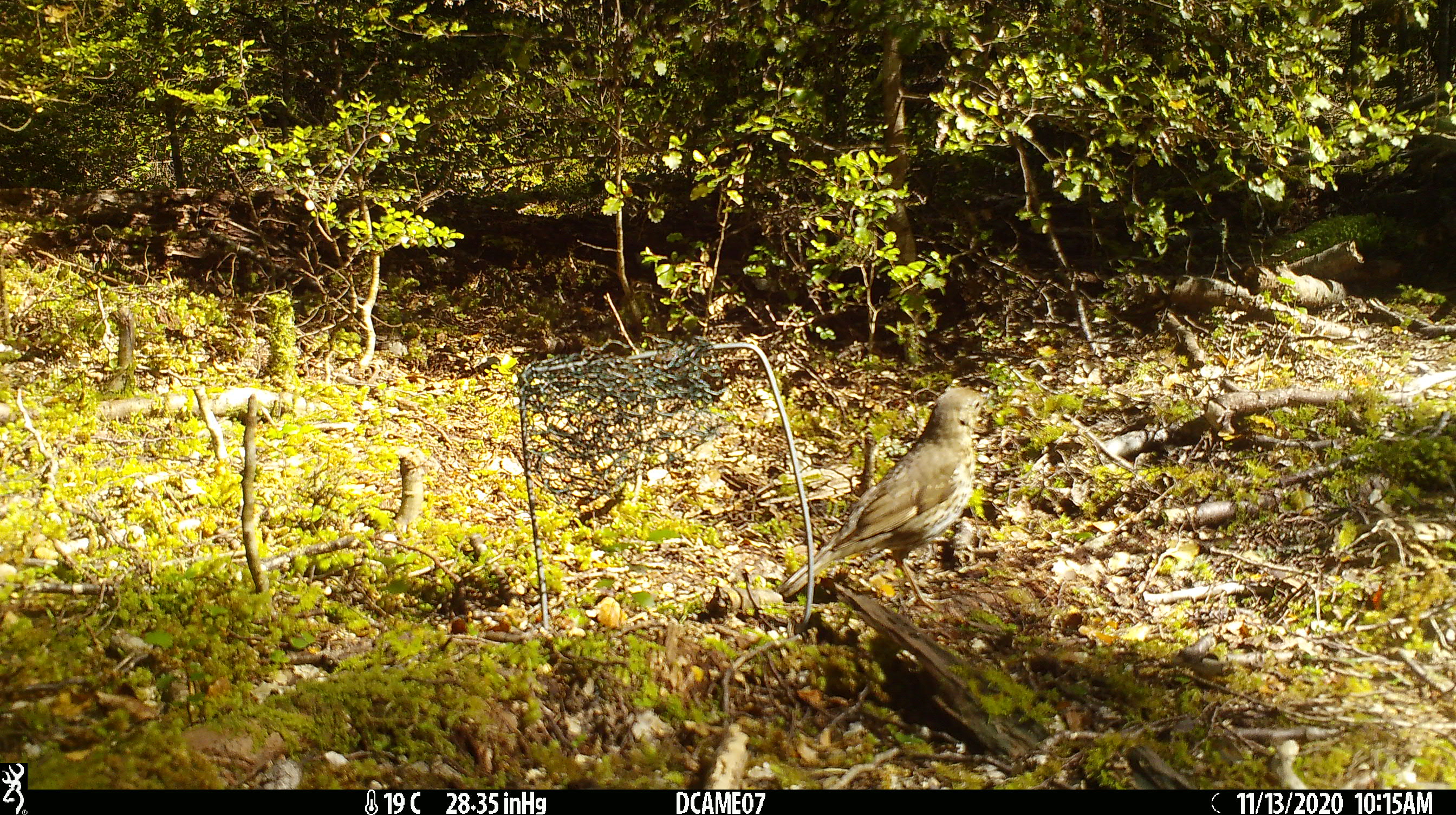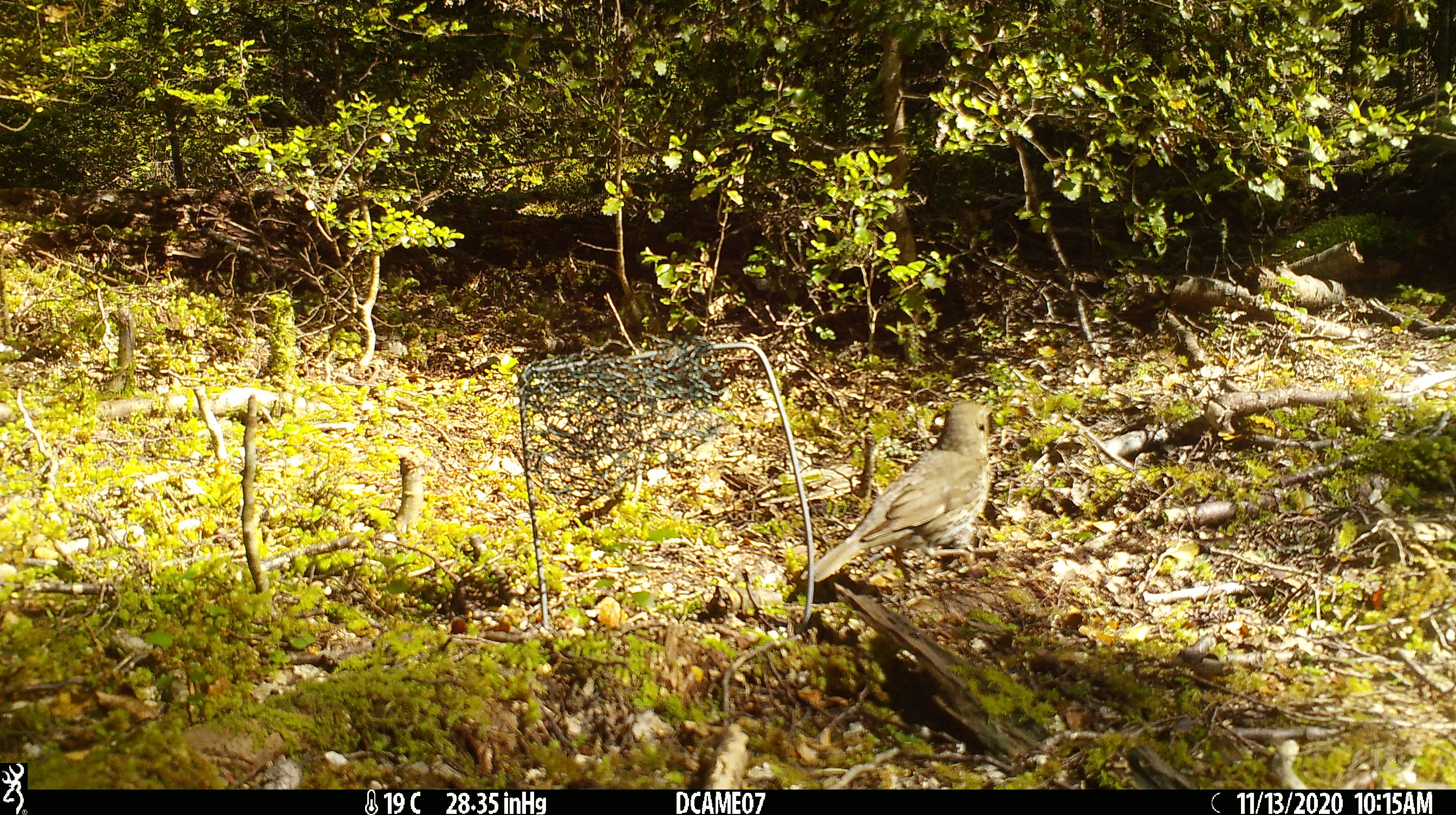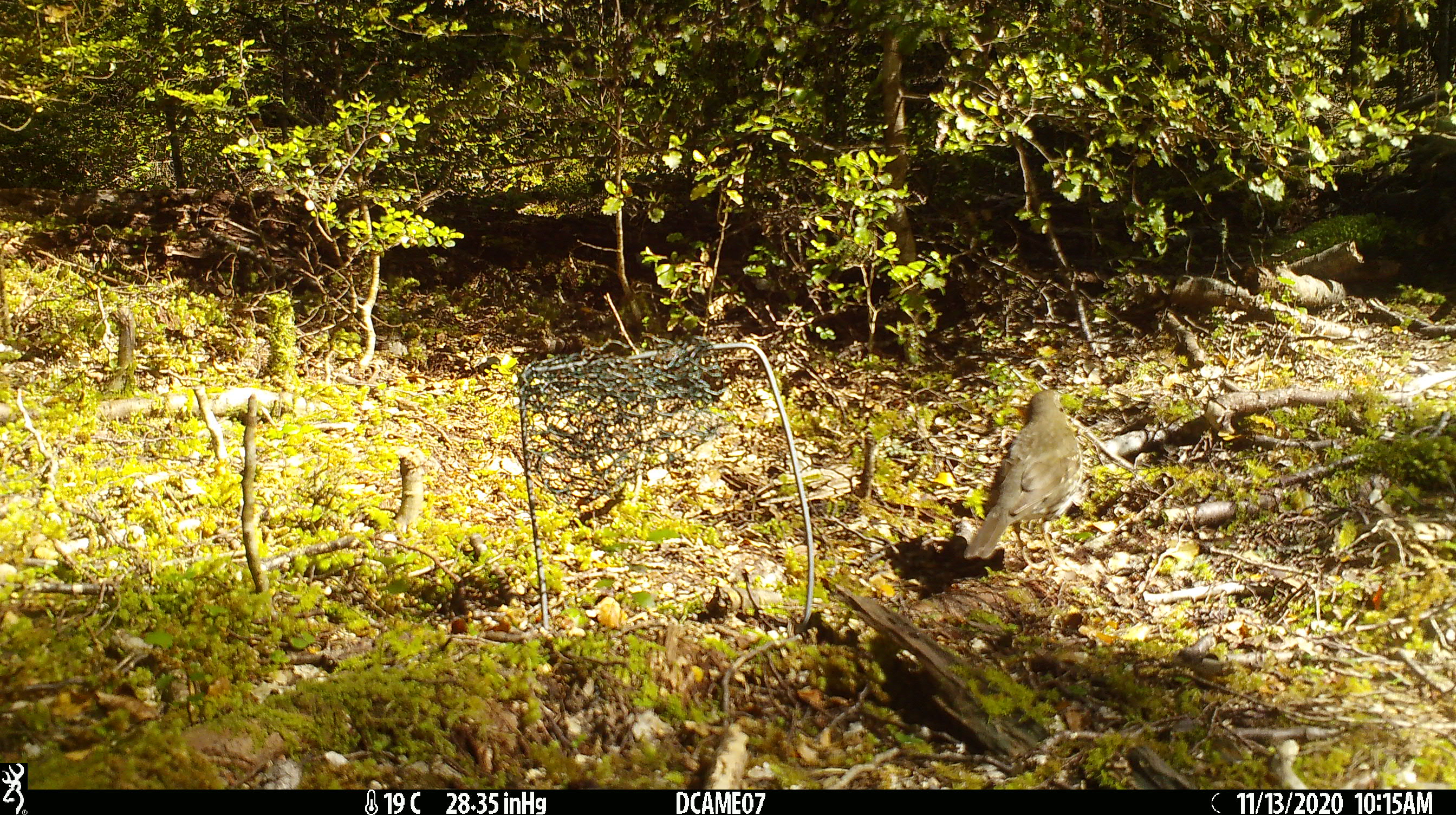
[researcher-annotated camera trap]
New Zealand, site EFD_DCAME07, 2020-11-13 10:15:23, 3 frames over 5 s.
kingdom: Animalia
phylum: Chordata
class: Aves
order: Passeriformes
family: Turdidae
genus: Turdus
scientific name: Turdus philomelos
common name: song thrush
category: thrush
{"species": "thrush (song thrush) (Turdus philomelos)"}